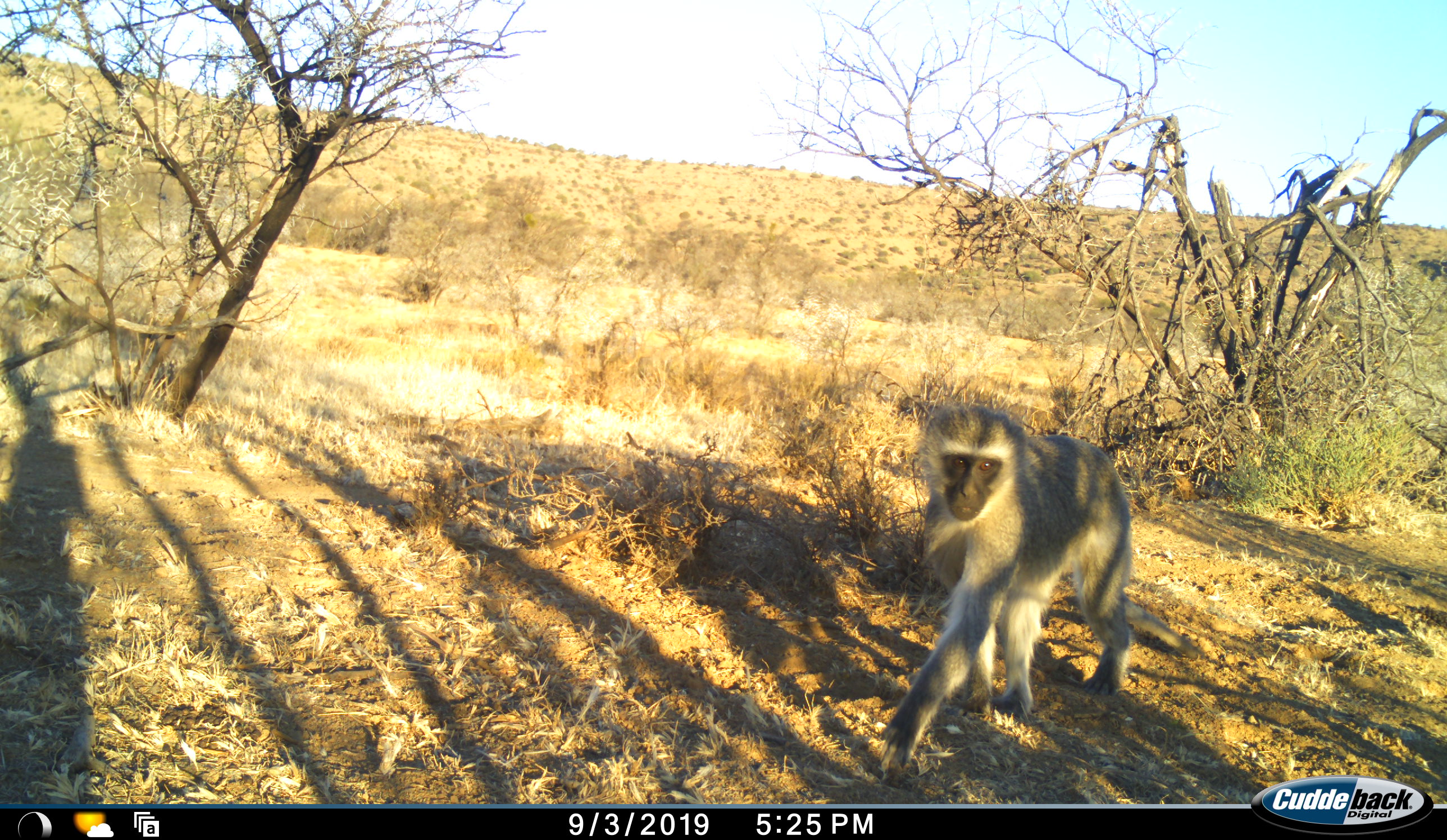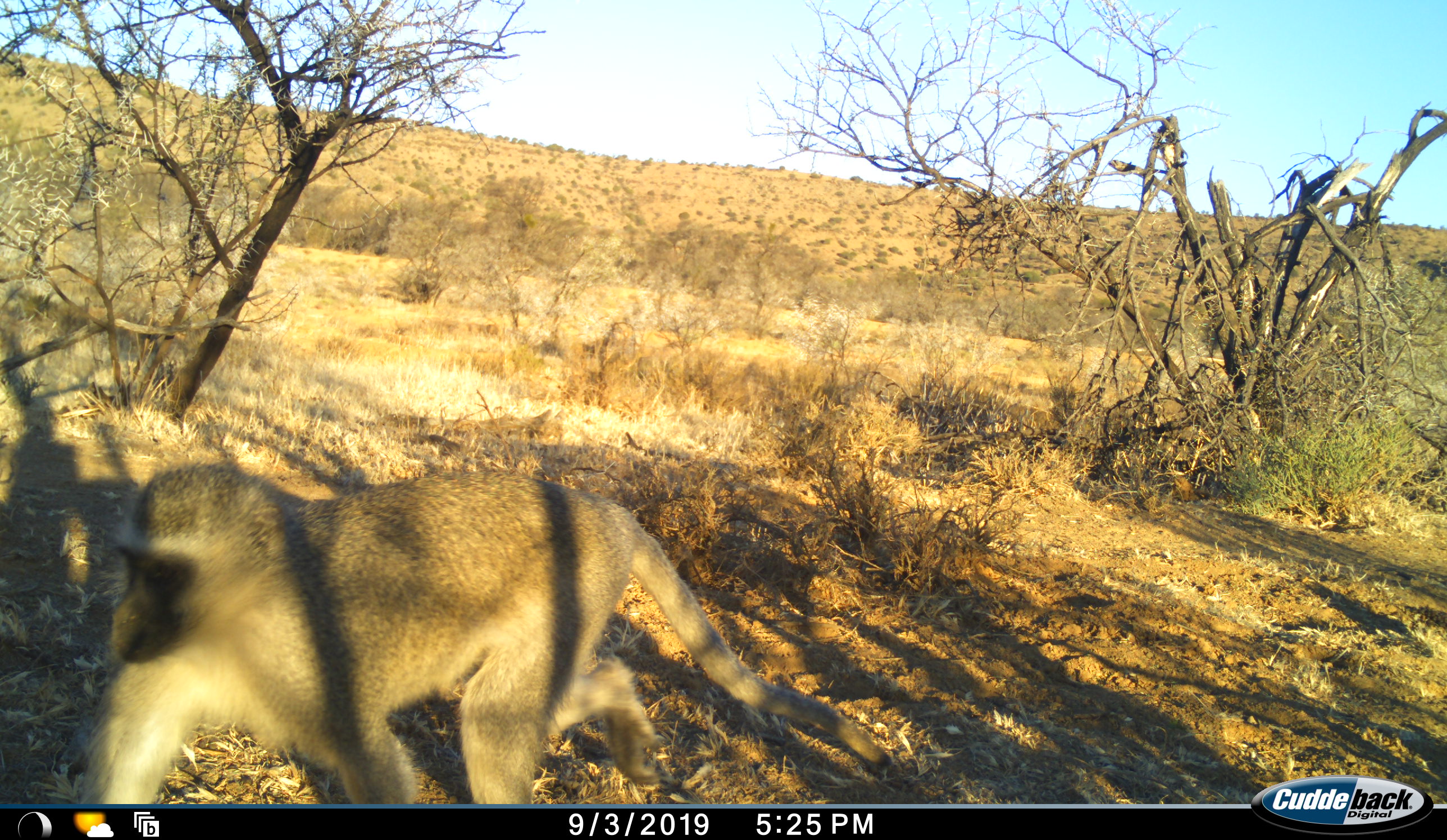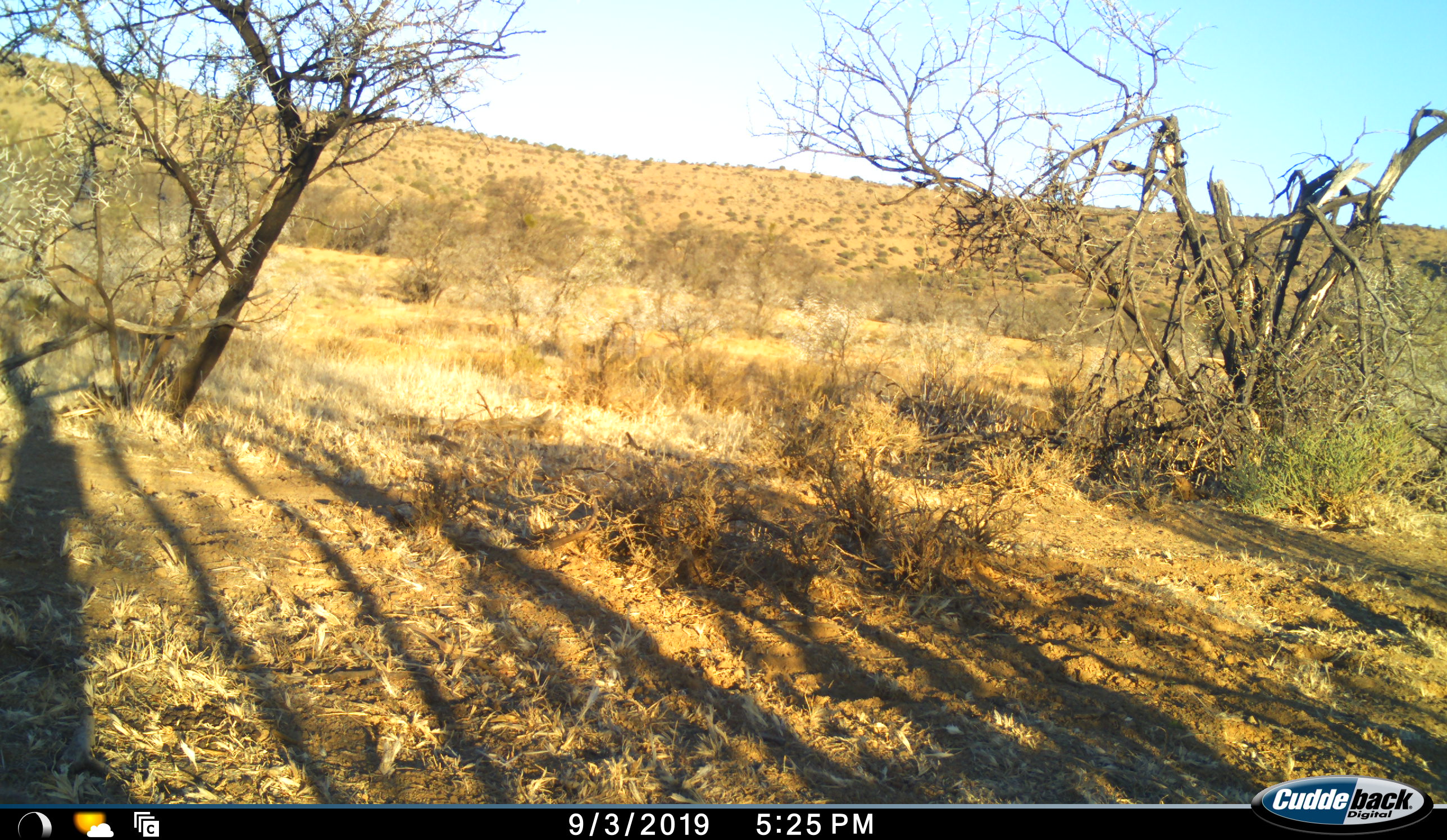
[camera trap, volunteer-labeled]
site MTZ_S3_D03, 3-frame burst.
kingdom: Animalia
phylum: Chordata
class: Mammalia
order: Primates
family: Cercopithecidae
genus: Chlorocebus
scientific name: Chlorocebus pygerythrus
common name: vervet monkey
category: monkeyvervet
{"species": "monkeyvervet (vervet monkey) (Chlorocebus pygerythrus)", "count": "1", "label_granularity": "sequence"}